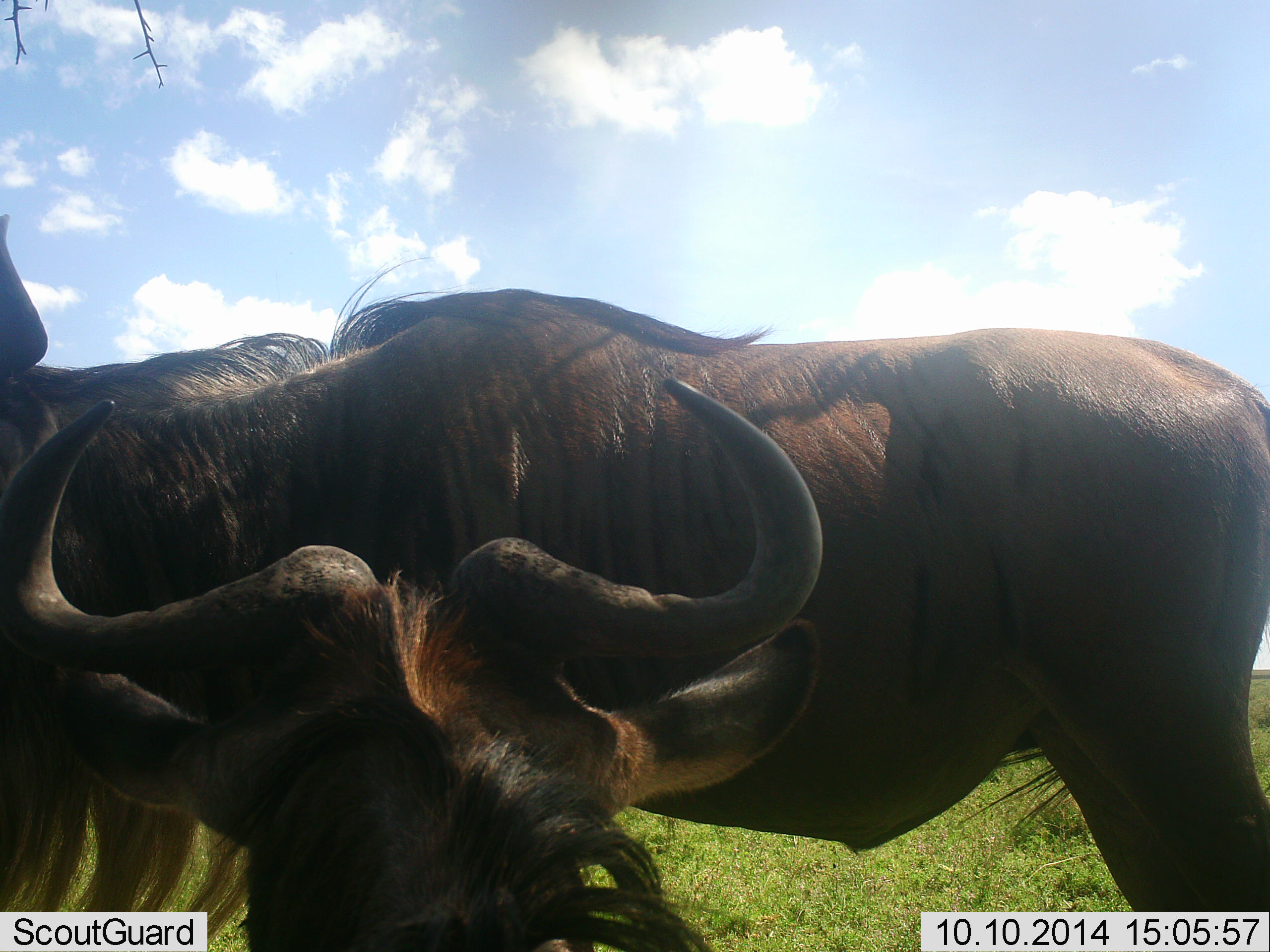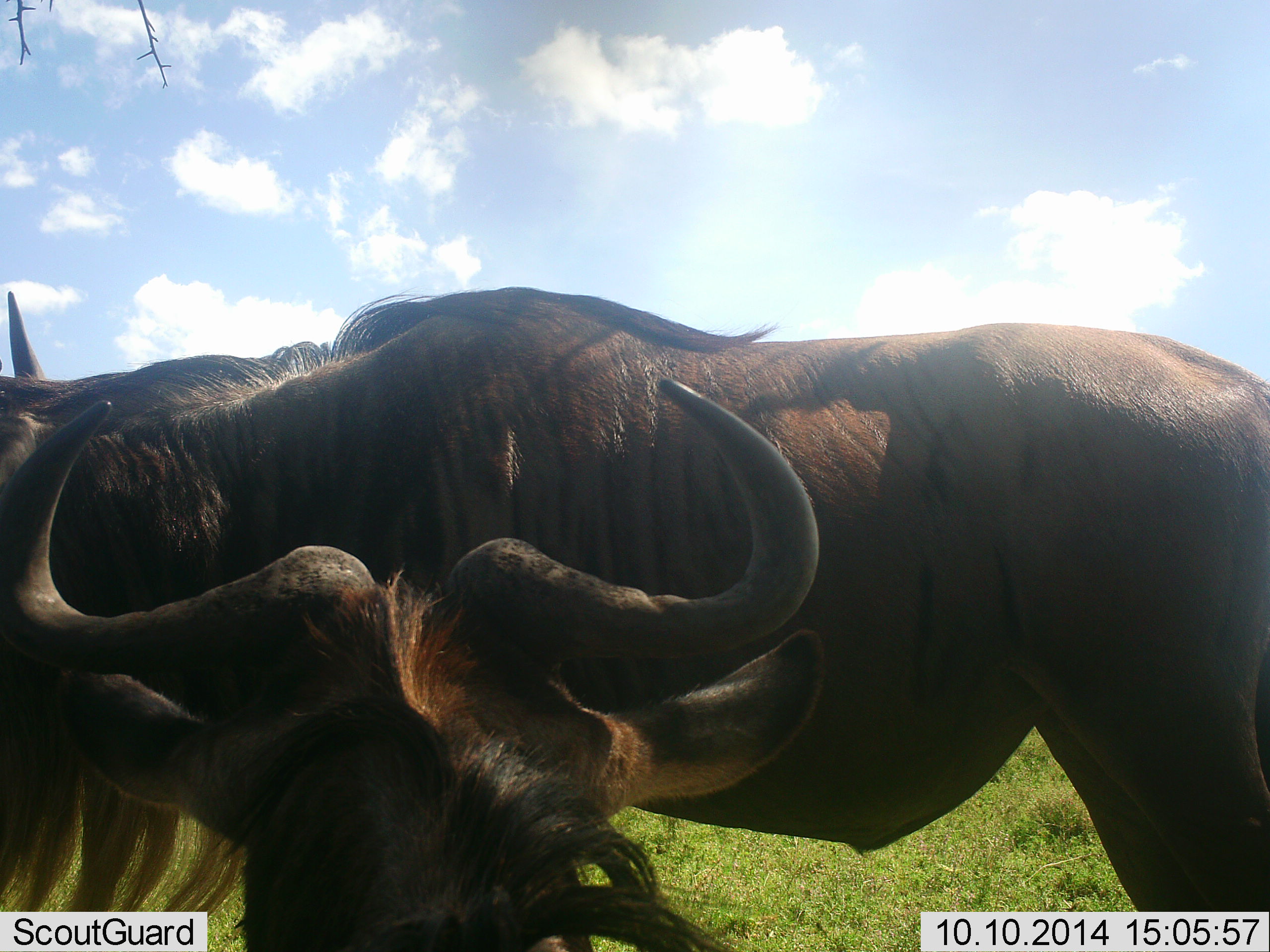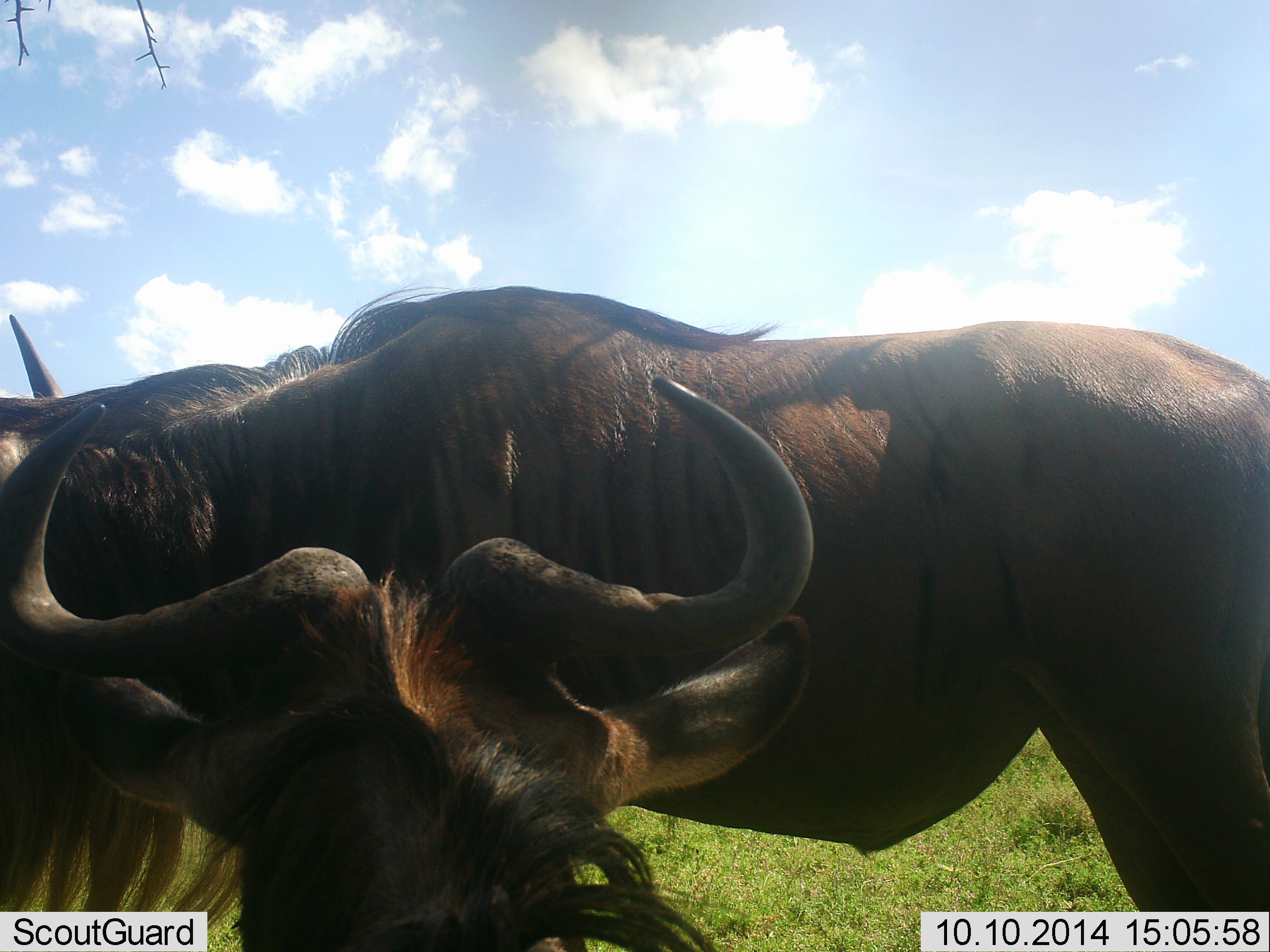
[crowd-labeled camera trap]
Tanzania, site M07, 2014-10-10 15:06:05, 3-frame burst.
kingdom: Animalia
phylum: Chordata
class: Mammalia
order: Artiodactyla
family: Bovidae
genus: Connochaetes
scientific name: Connochaetes taurinus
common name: blue wildebeest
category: wildebeest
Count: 2.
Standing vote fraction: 100%.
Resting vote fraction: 70%.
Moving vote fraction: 0%.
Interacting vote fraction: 0%.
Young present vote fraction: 0%.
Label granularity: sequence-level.